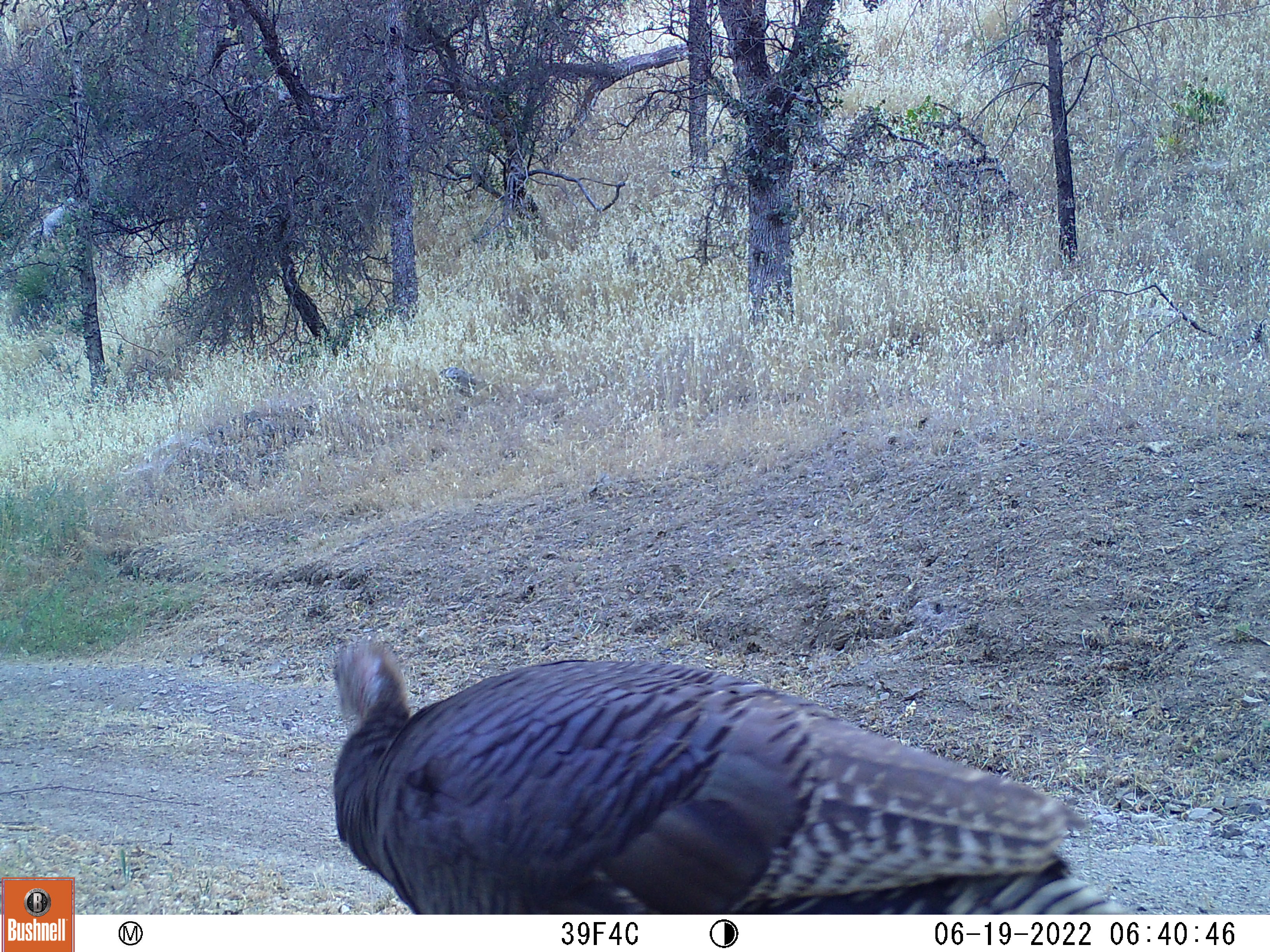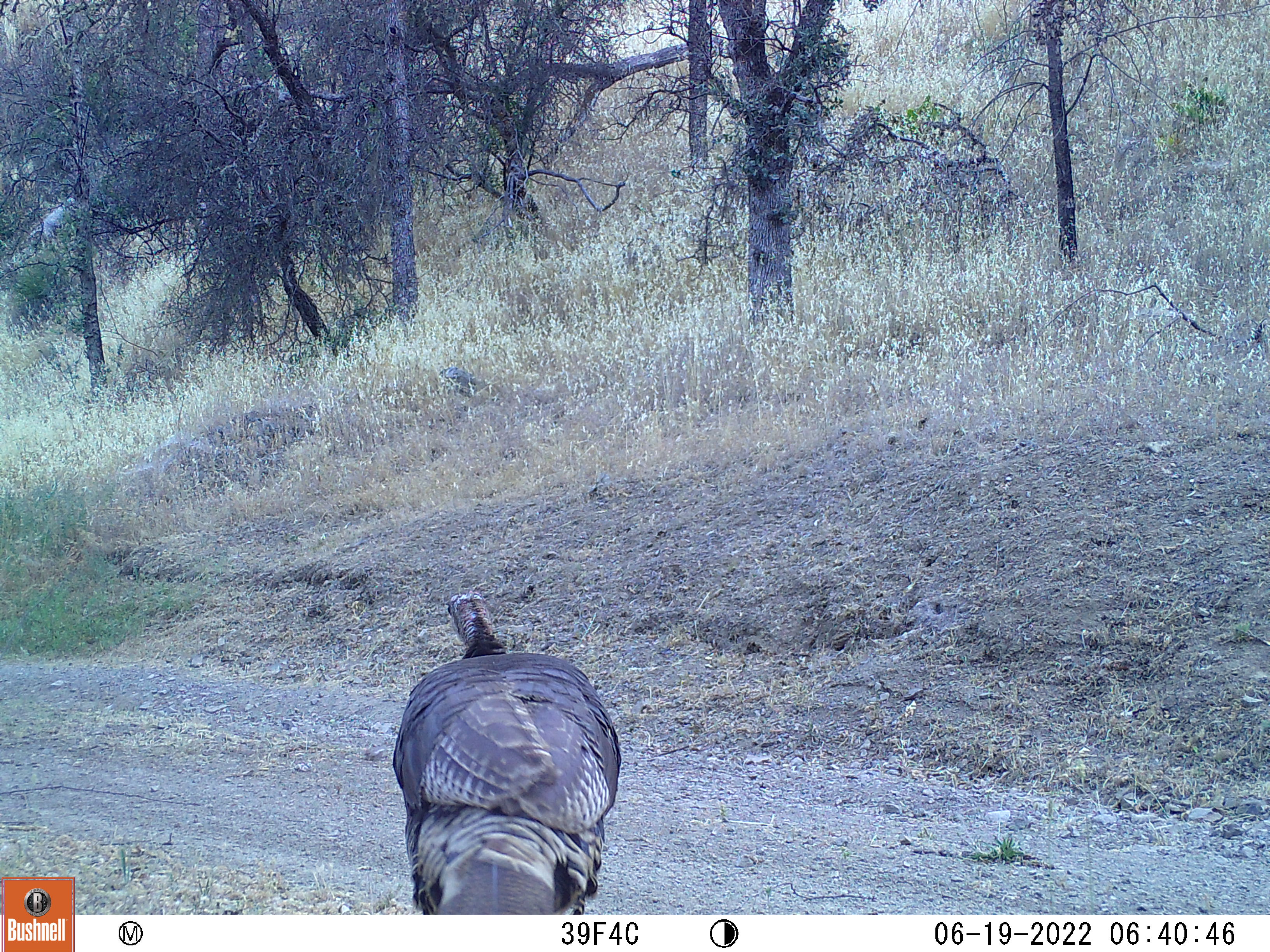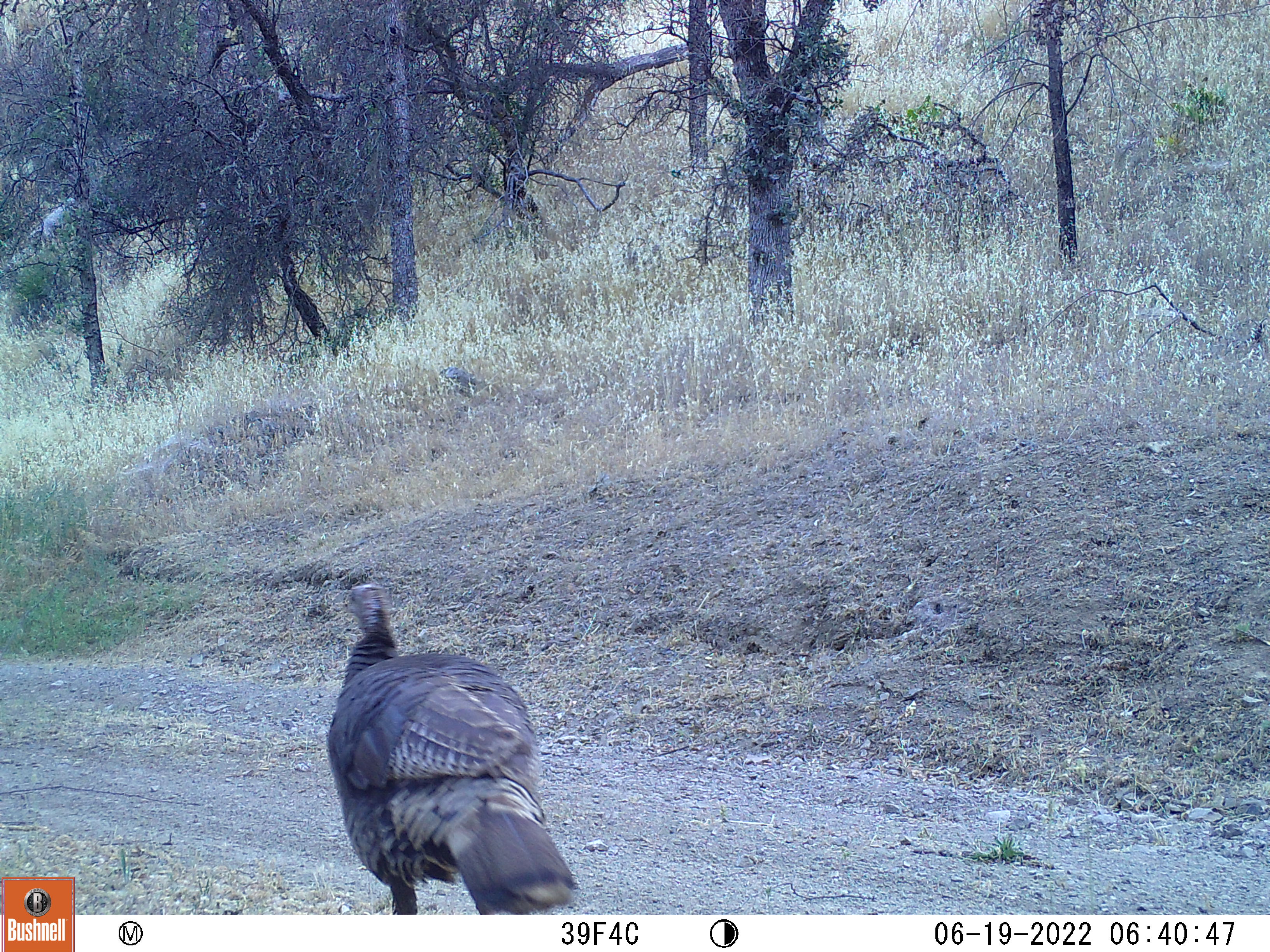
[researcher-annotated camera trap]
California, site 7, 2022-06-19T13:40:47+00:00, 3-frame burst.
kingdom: Animalia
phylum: Chordata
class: Aves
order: Galliformes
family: Phasianidae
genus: Meleagris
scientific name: Meleagris gallopavo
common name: turkey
Turkey (Meleagris gallopavo).